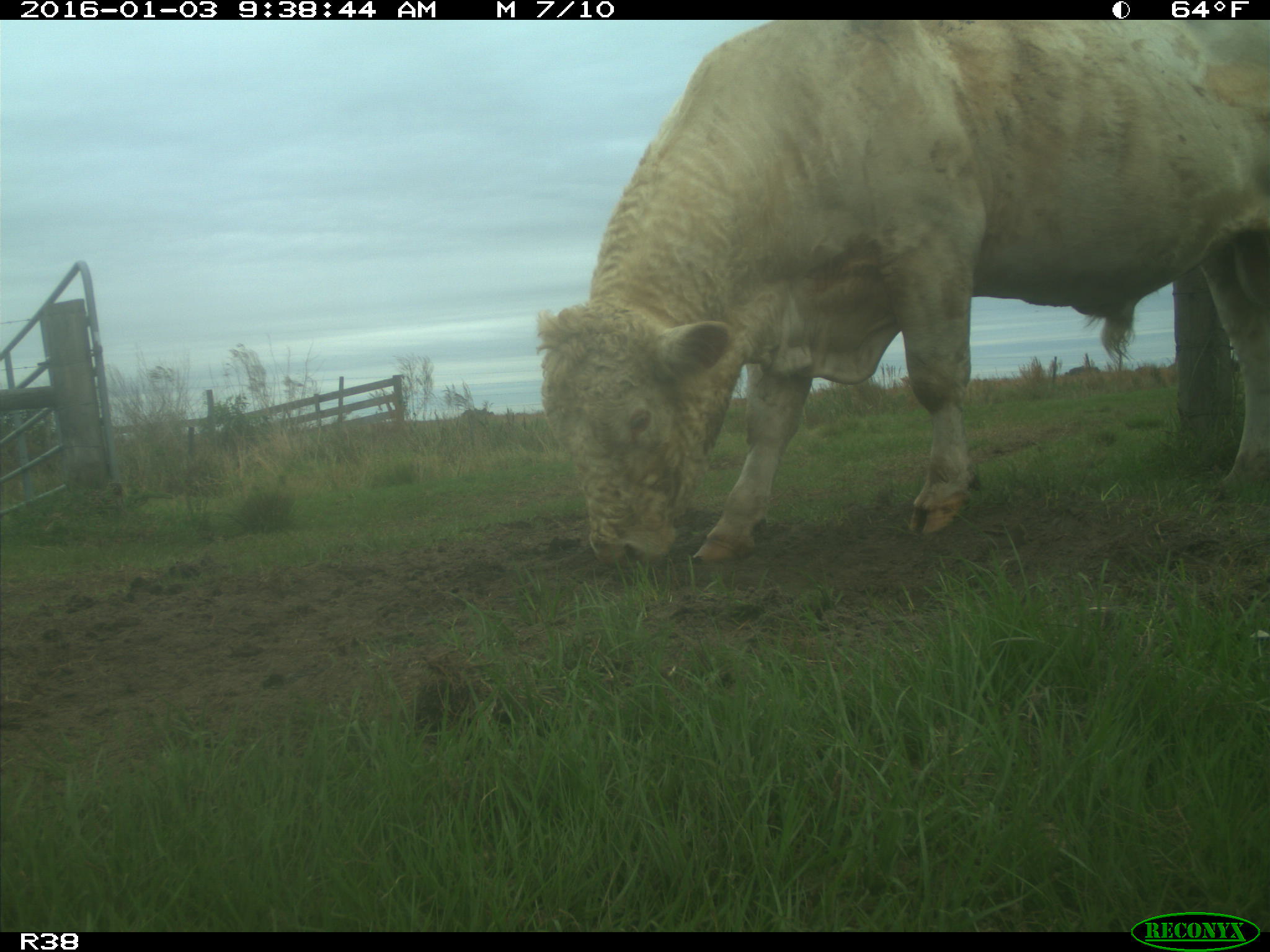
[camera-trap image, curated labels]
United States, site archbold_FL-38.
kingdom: Animalia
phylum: Chordata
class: Mammalia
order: Artiodactyla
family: Bovidae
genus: Bos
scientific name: Bos taurus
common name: domestic cow